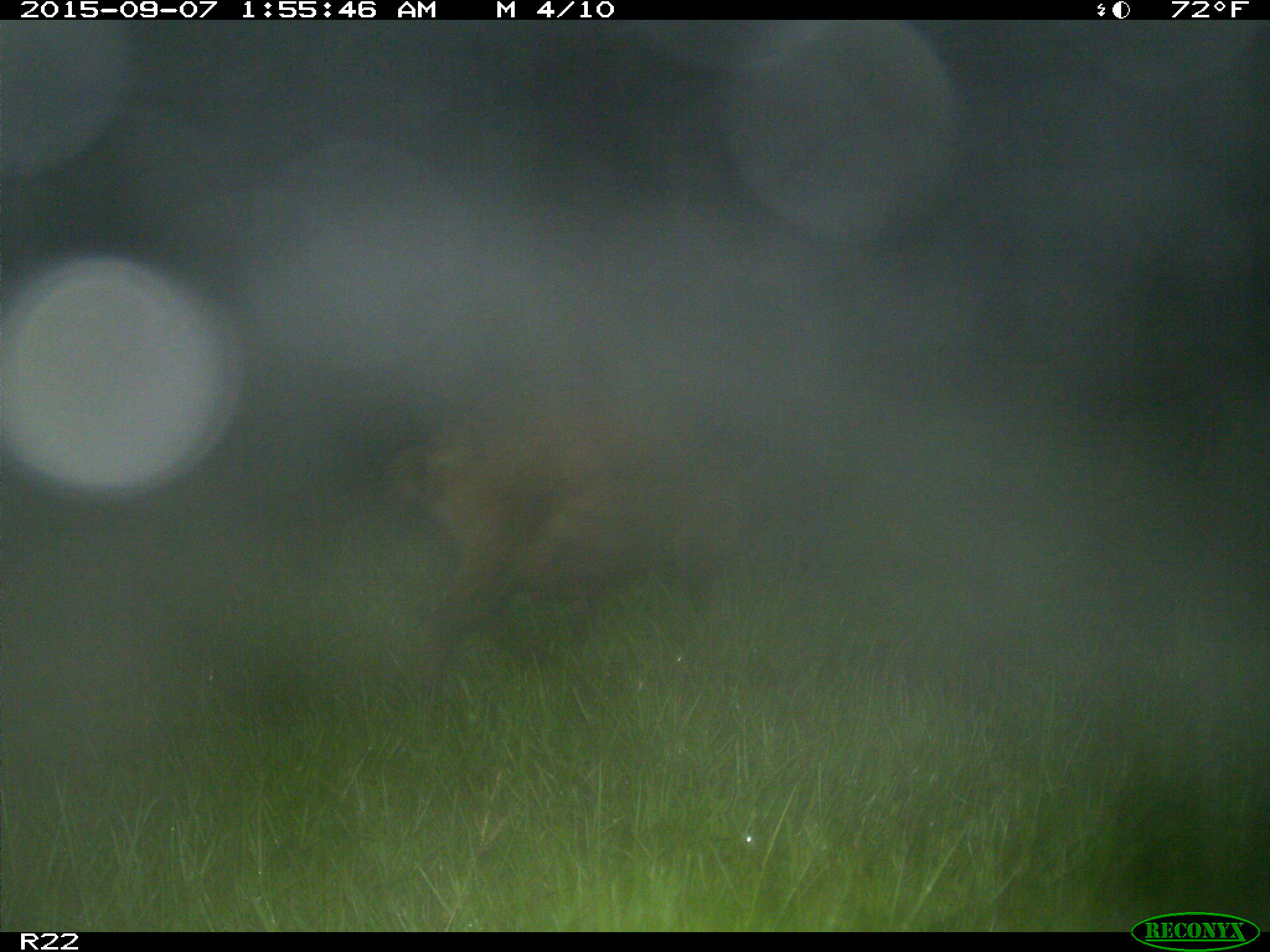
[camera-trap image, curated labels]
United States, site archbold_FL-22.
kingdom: Animalia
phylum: Chordata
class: Mammalia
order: Artiodactyla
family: Suidae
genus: Sus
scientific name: Sus scrofa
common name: wild boar